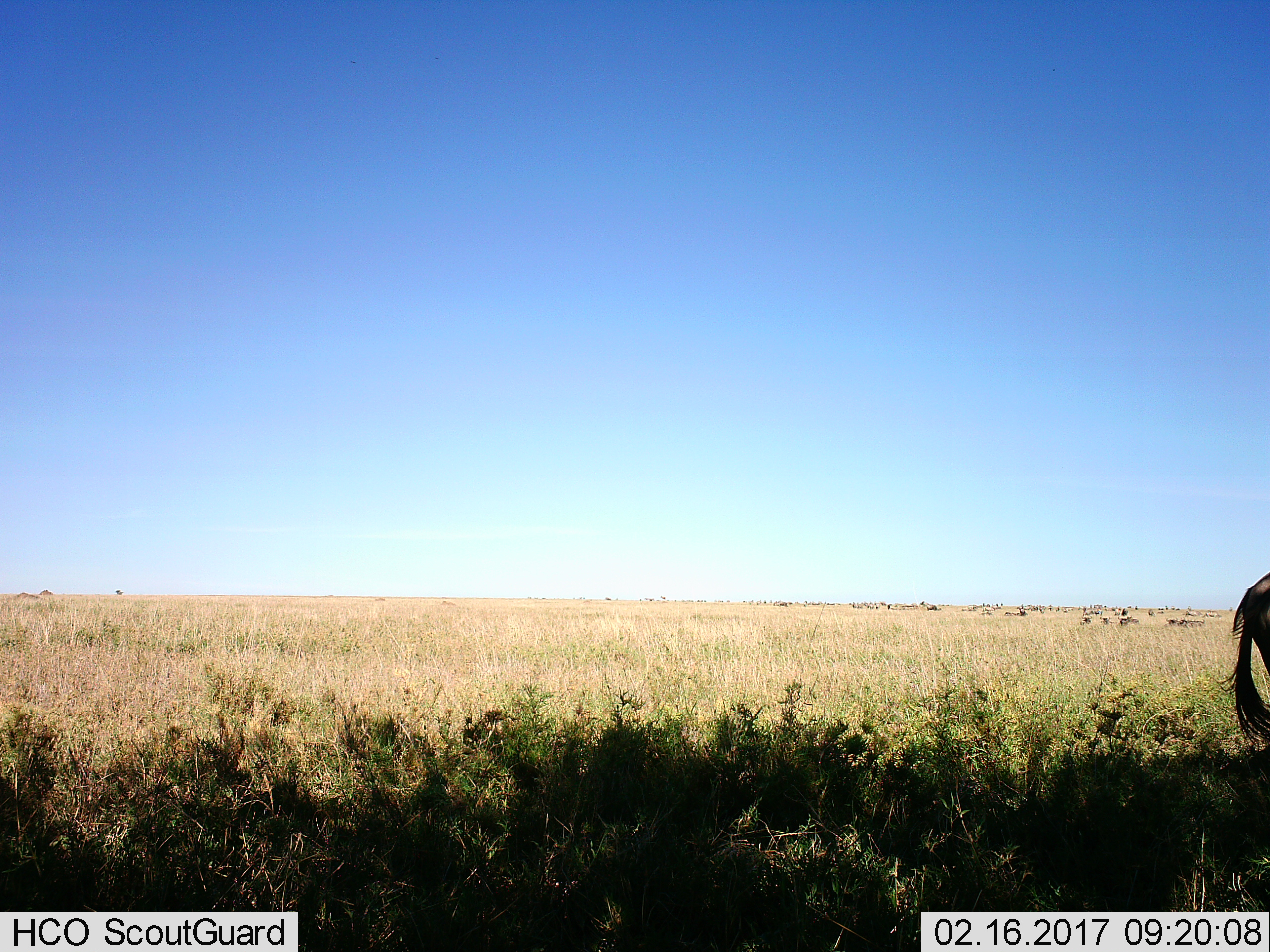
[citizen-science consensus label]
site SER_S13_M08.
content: unidentified animal